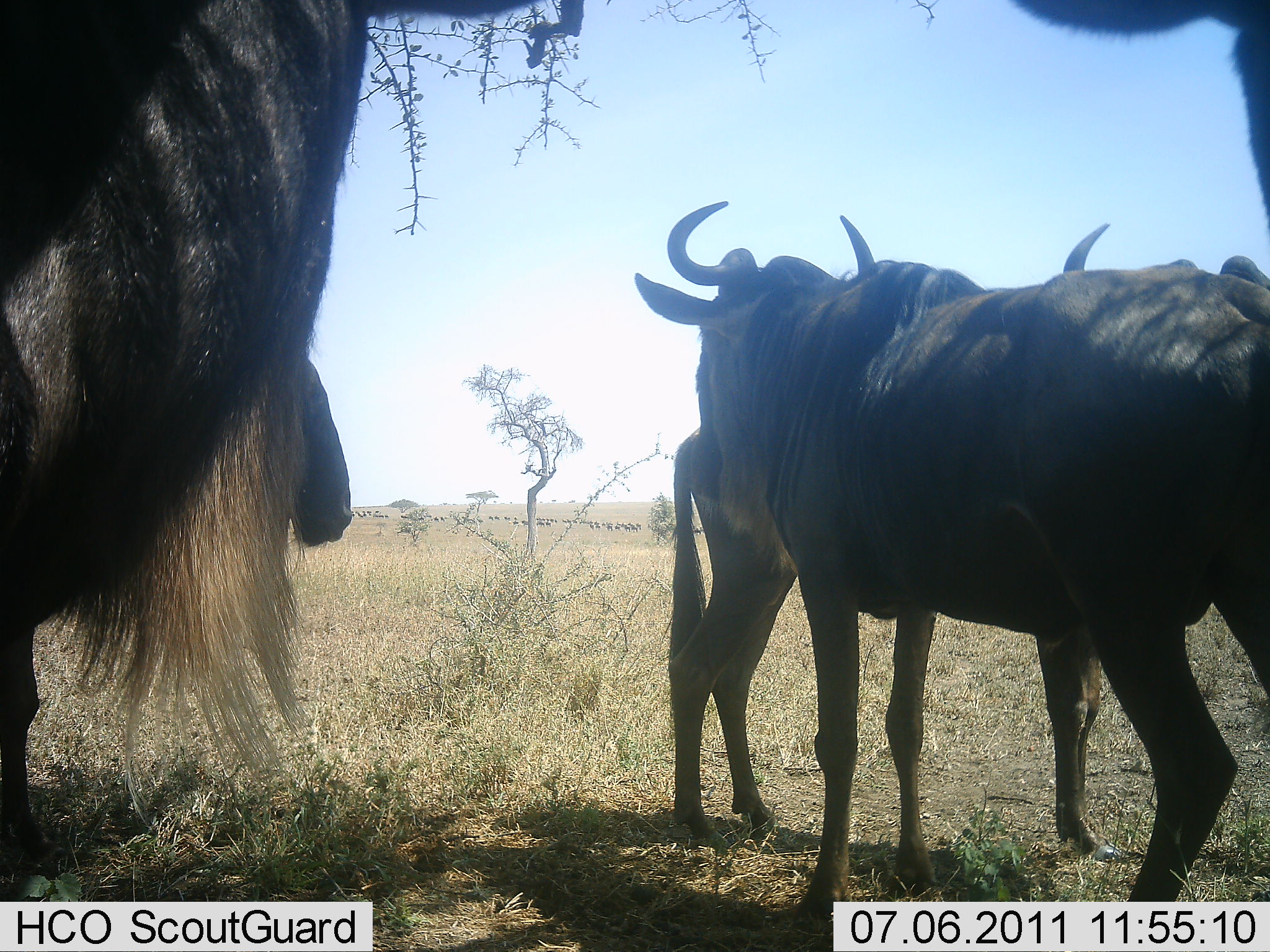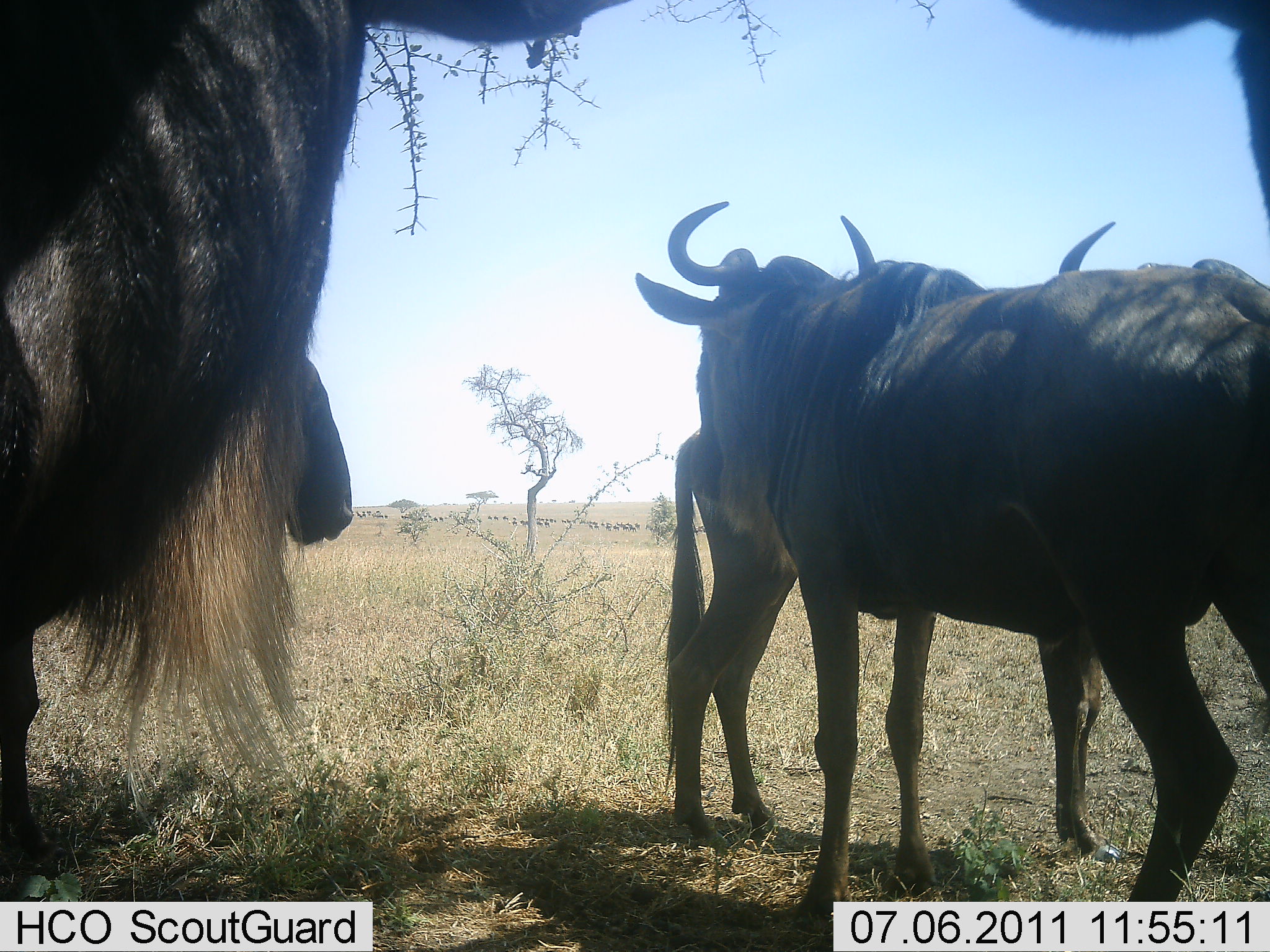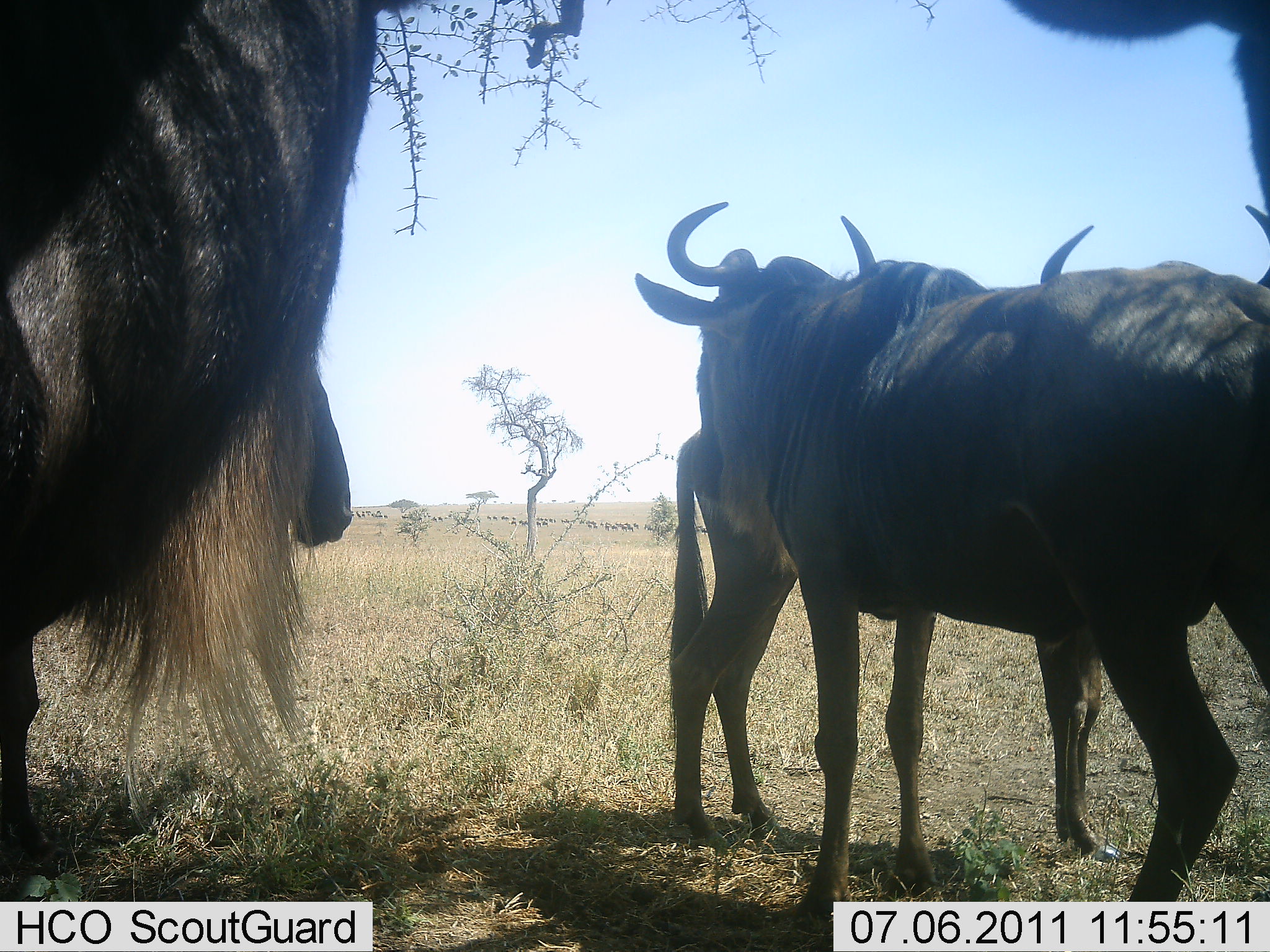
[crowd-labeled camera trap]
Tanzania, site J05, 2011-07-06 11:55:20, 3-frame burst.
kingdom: Animalia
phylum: Chordata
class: Mammalia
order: Artiodactyla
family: Bovidae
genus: Connochaetes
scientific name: Connochaetes taurinus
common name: blue wildebeest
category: wildebeest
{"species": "wildebeest (blue wildebeest) (Connochaetes taurinus)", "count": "4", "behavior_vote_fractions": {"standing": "100%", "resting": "0%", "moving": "8%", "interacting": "0%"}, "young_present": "0%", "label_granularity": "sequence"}